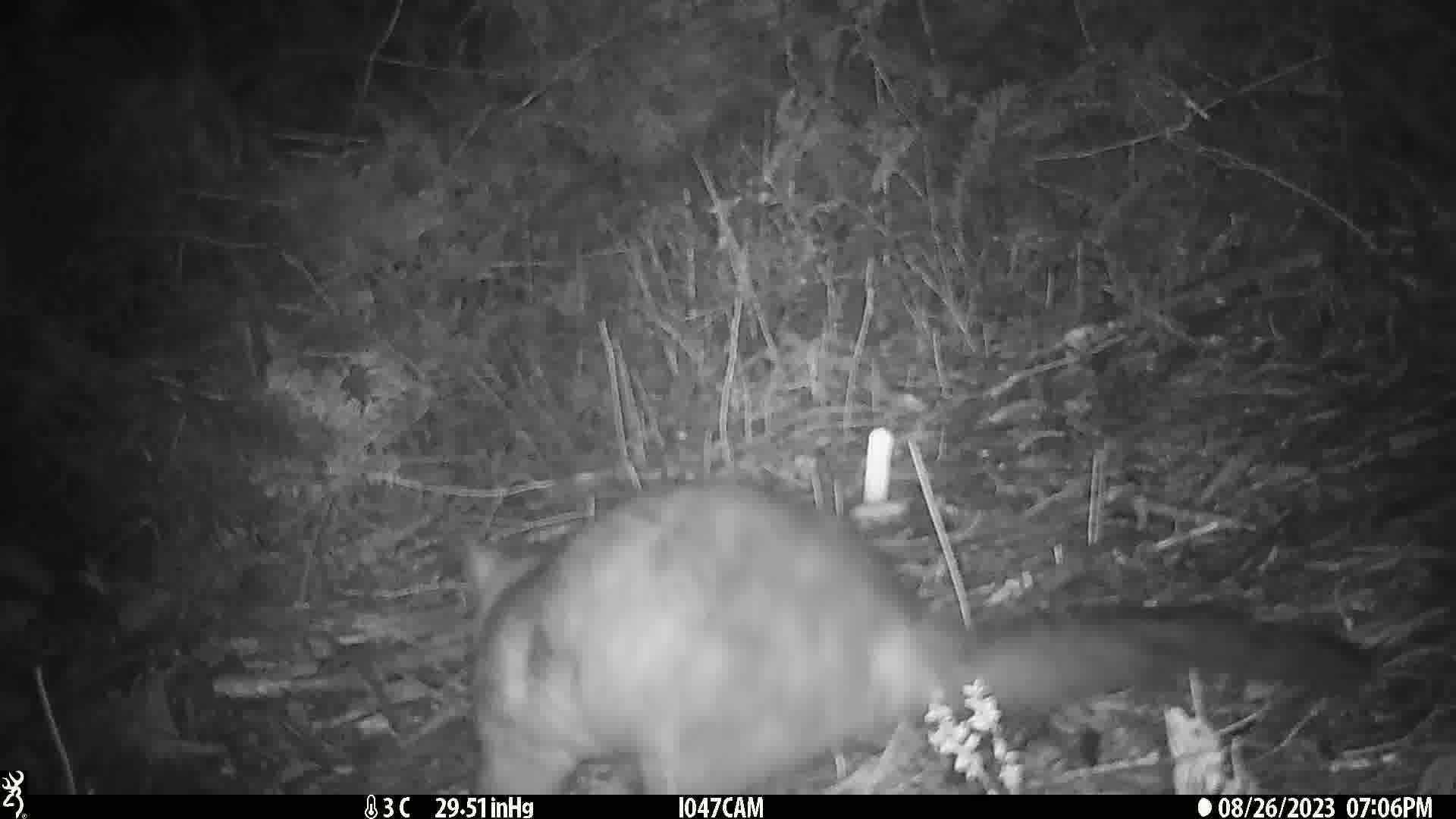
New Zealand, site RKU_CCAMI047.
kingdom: Animalia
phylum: Chordata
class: Mammalia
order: Diprotodontia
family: Phalangeridae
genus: Trichosurus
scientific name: Trichosurus vulpecula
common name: common brushtail possum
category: possum